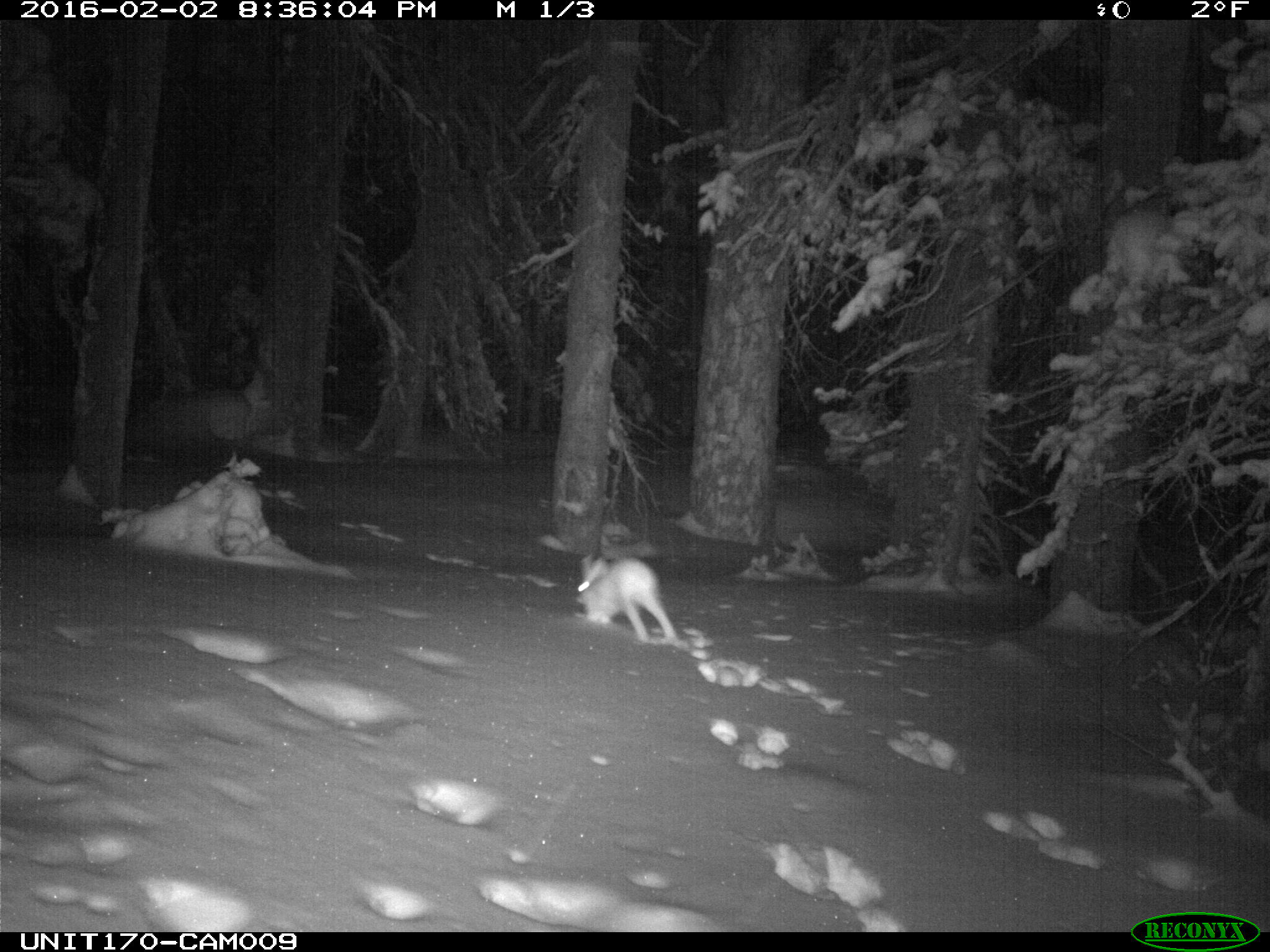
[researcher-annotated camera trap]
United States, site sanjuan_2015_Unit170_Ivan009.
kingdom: Animalia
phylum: Chordata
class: Mammalia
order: Lagomorpha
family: Leporidae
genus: Lepus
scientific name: Lepus americanus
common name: snowshoe hare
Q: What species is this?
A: Lepus americanus (snowshoe hare).